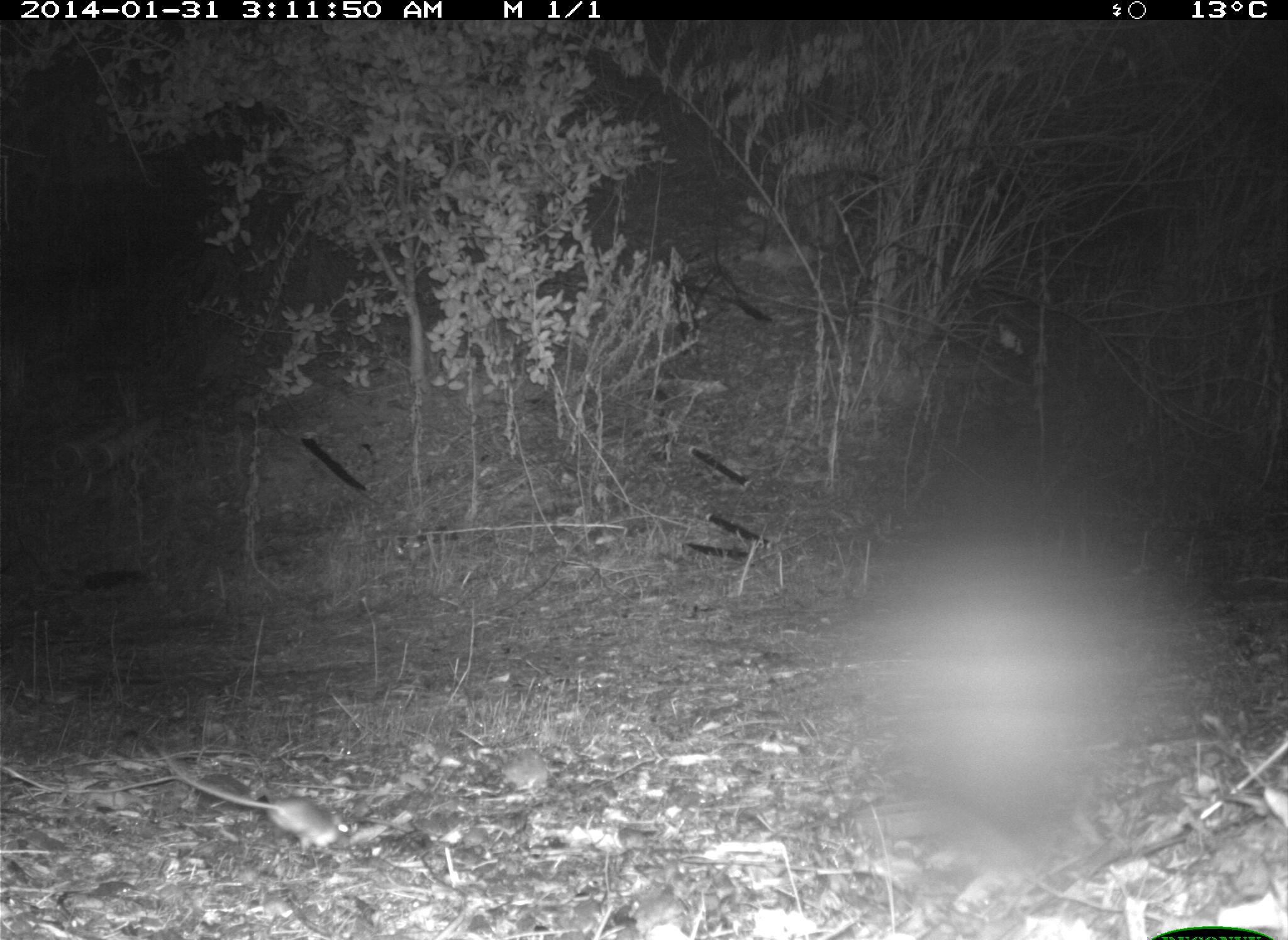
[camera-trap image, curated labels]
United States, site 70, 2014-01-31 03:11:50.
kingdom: Animalia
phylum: Chordata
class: Mammalia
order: Rodentia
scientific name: Rodentia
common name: rodent